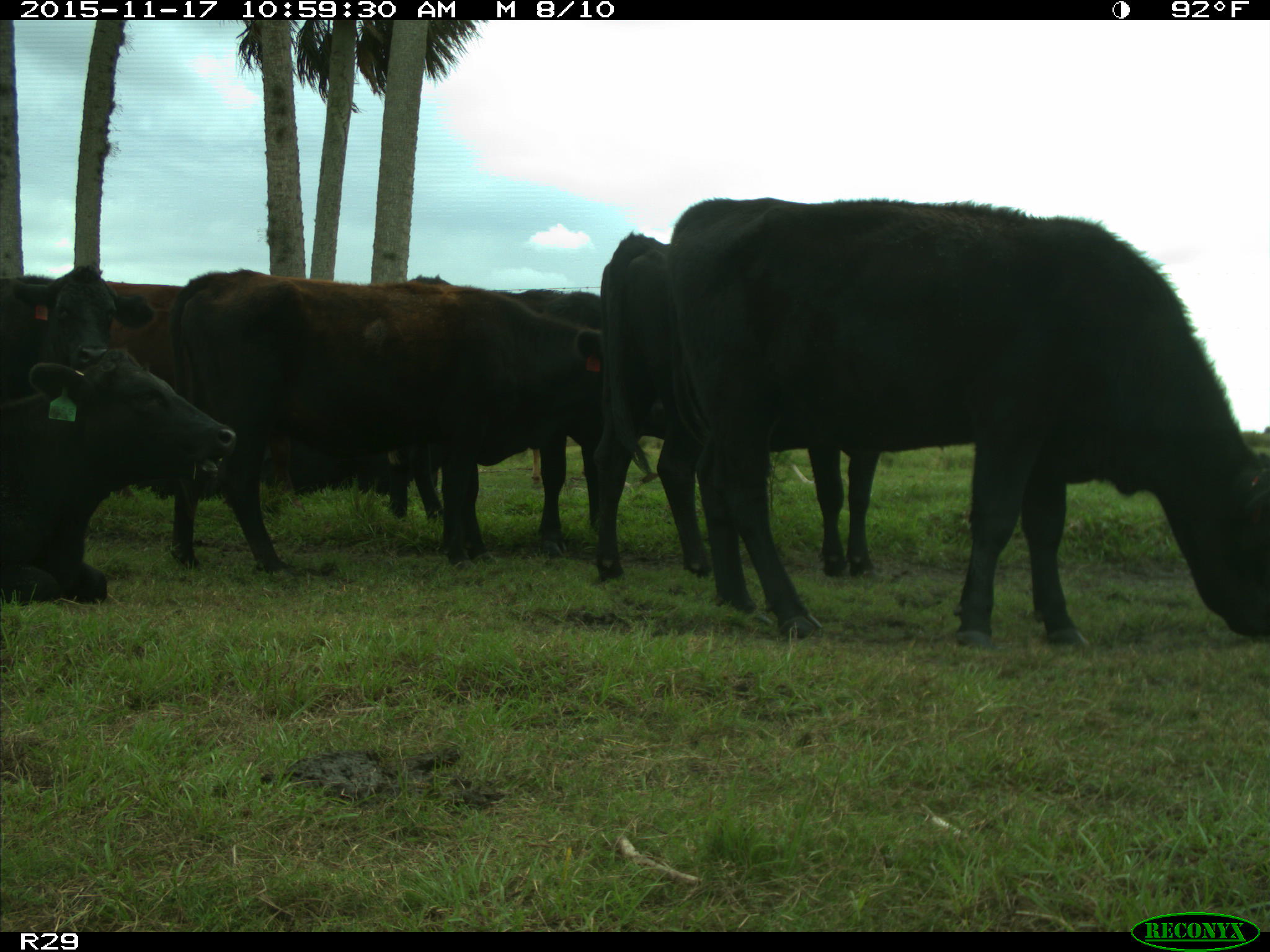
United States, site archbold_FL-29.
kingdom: Animalia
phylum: Chordata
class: Mammalia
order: Artiodactyla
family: Bovidae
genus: Bos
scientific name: Bos taurus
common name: domestic cow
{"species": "Bos taurus (domestic cow)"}